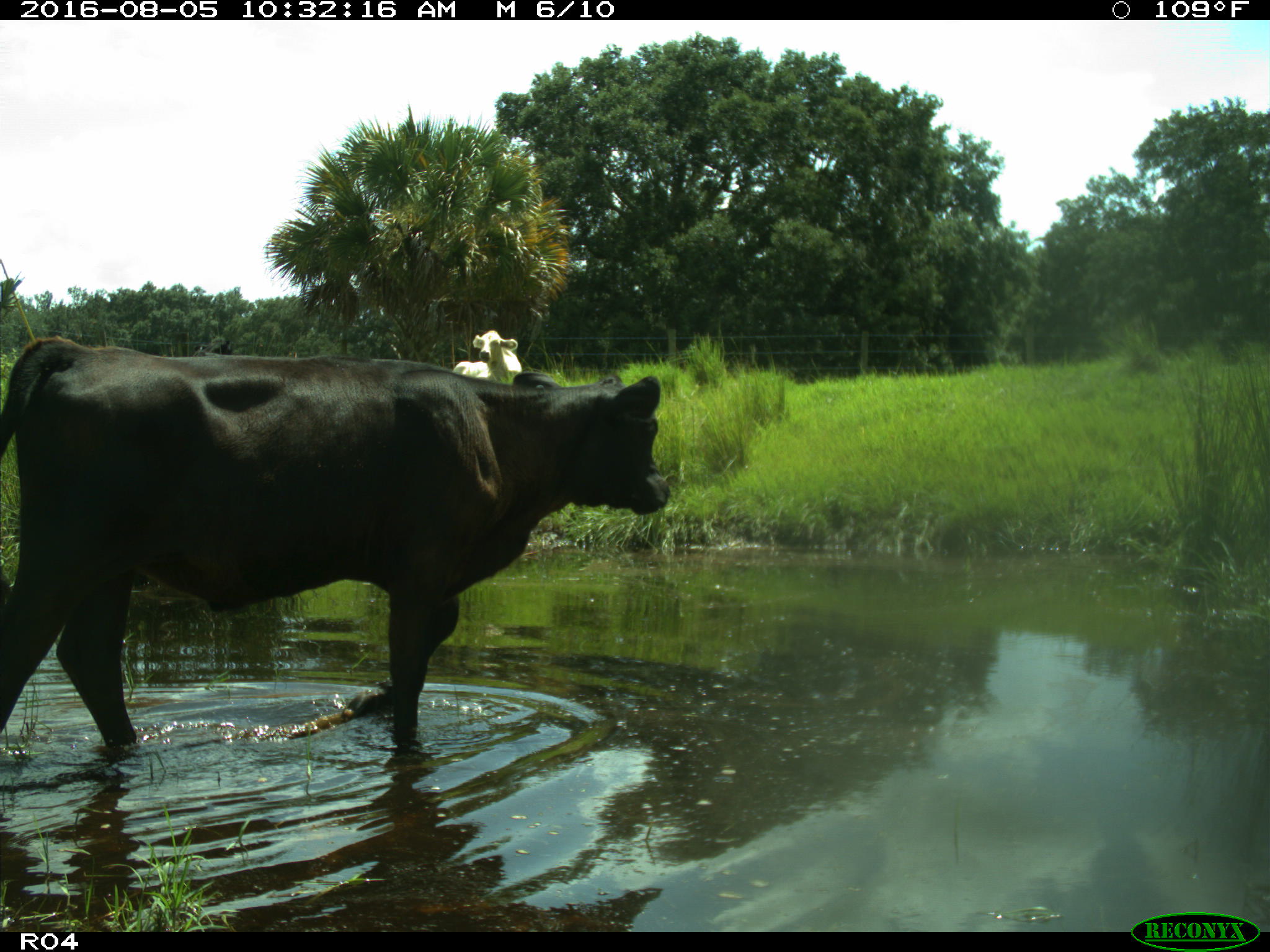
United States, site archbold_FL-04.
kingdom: Animalia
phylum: Chordata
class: Mammalia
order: Artiodactyla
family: Bovidae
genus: Bos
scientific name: Bos taurus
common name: domestic cow